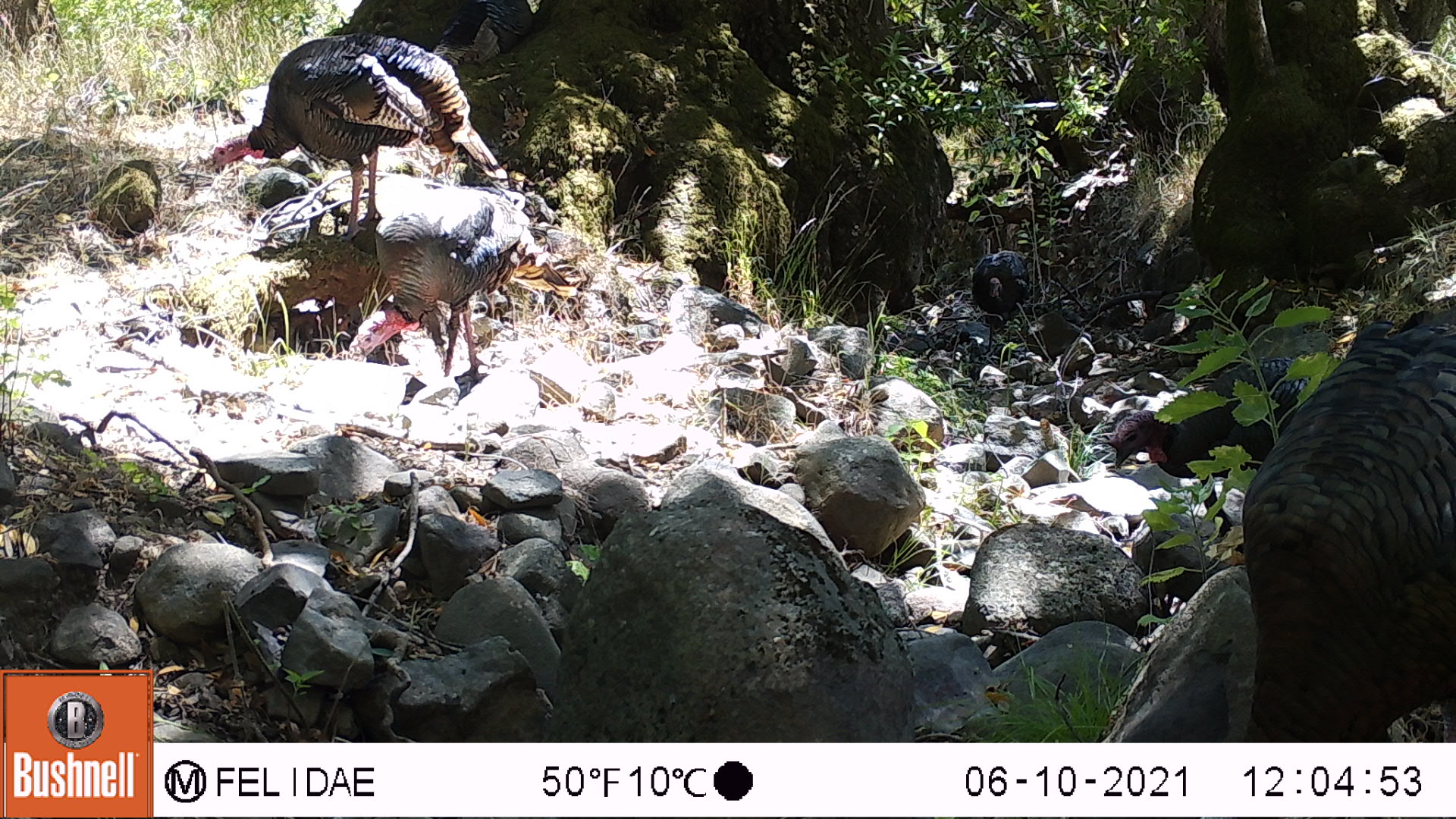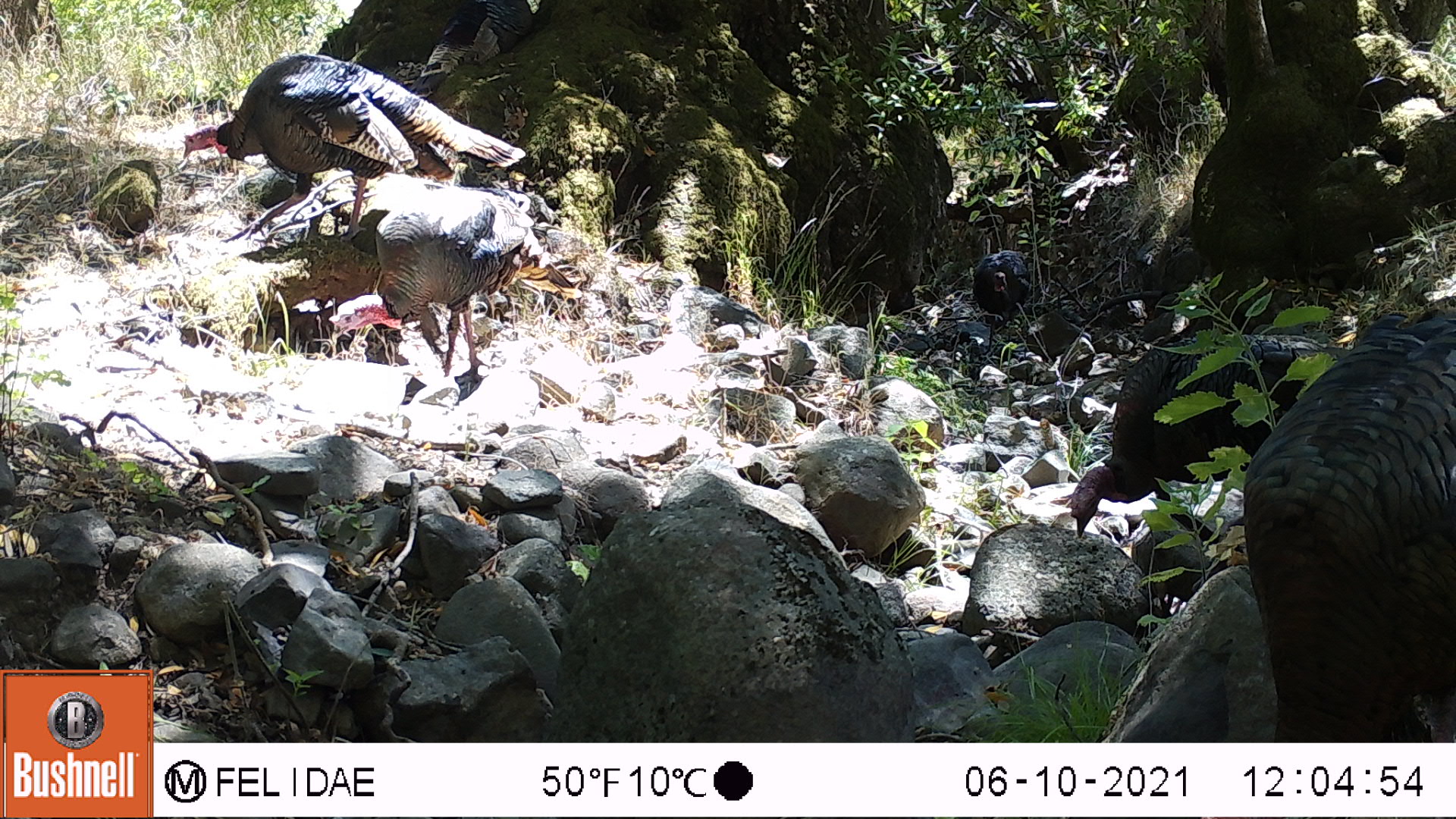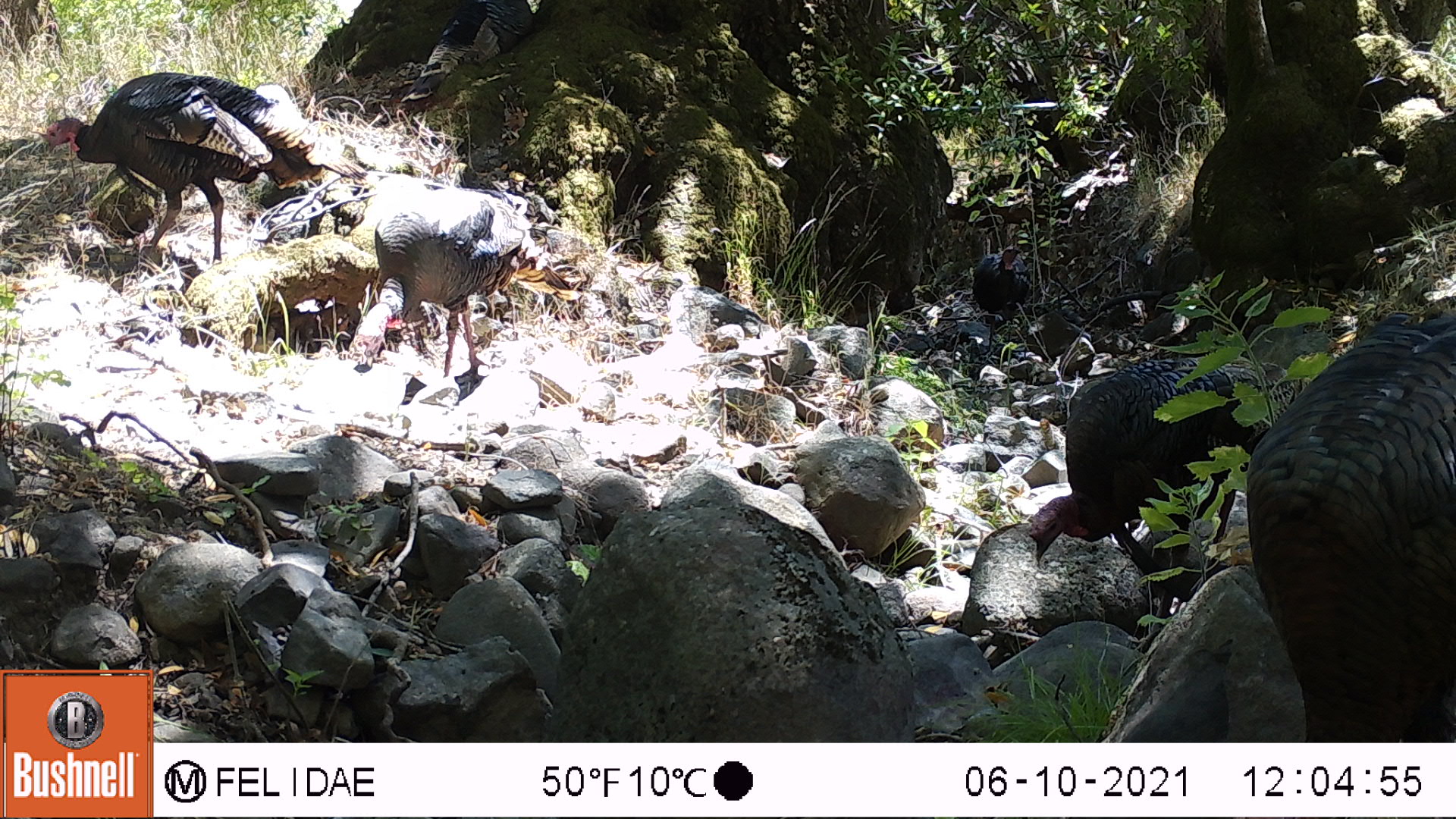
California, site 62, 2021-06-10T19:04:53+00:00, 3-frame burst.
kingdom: Animalia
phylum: Chordata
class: Aves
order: Galliformes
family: Phasianidae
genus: Meleagris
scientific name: Meleagris gallopavo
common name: turkey